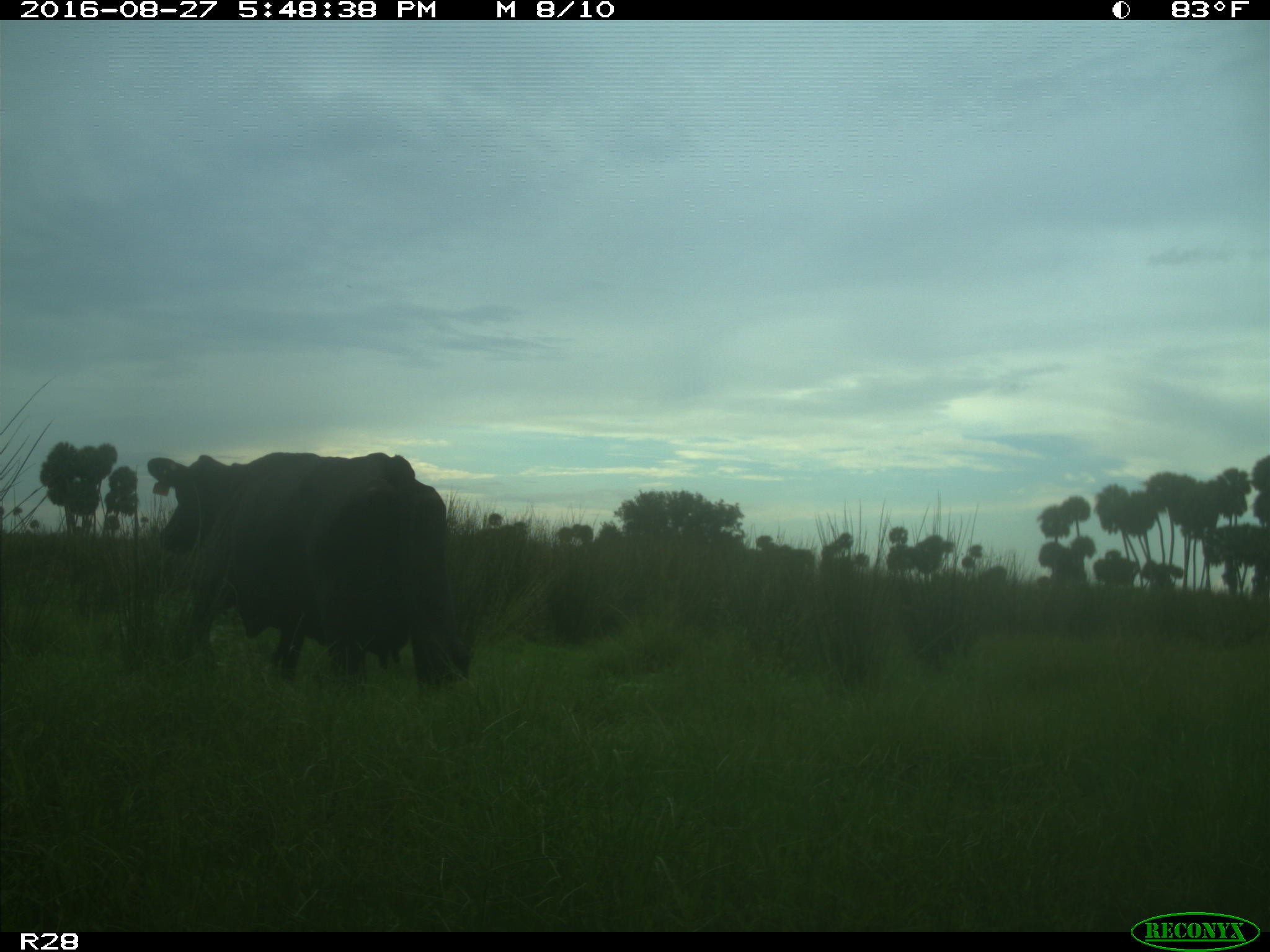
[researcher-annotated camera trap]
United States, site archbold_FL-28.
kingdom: Animalia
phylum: Chordata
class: Mammalia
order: Artiodactyla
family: Bovidae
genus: Bos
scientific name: Bos taurus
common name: domestic cow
Bos taurus (domestic cow).